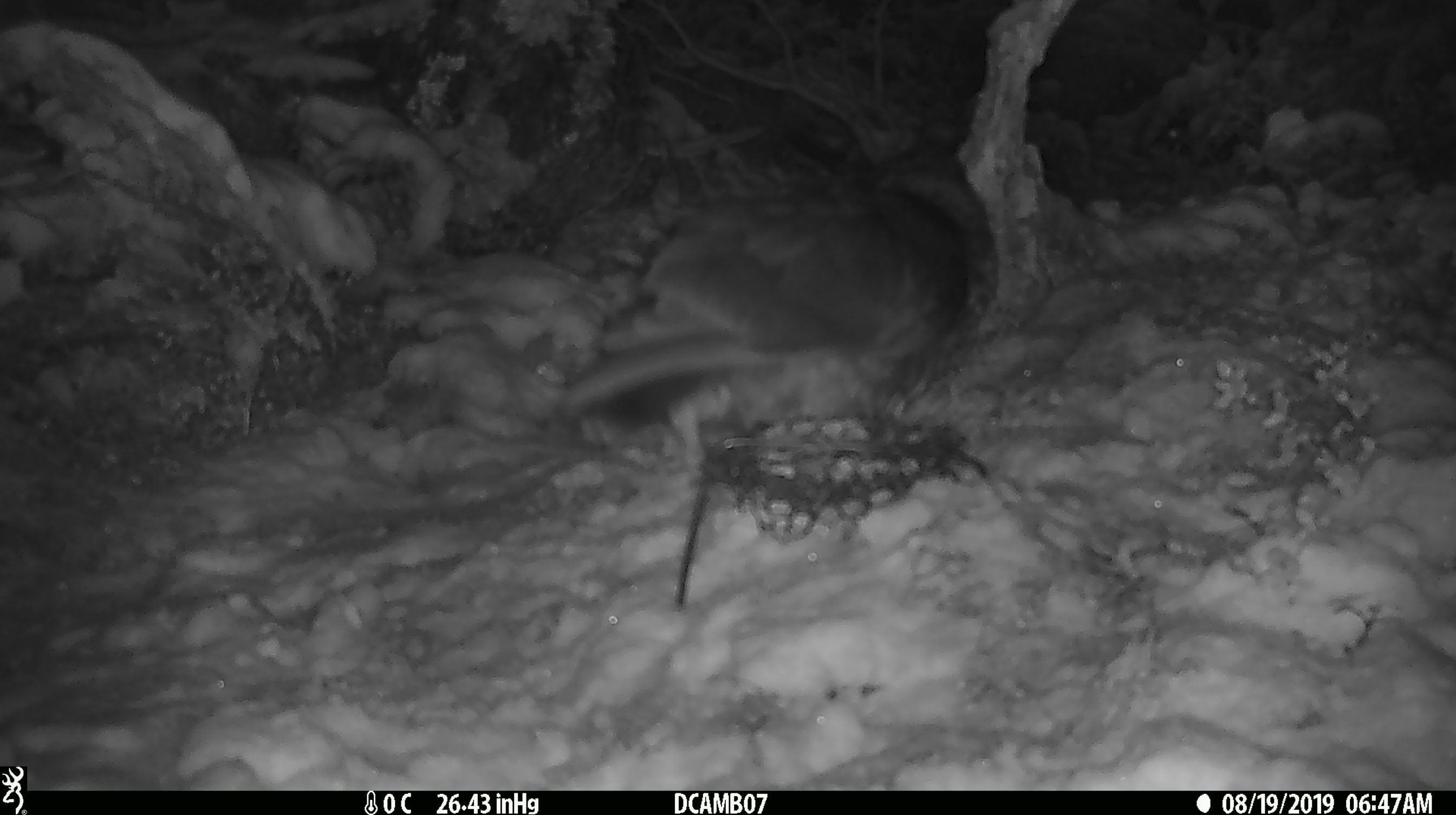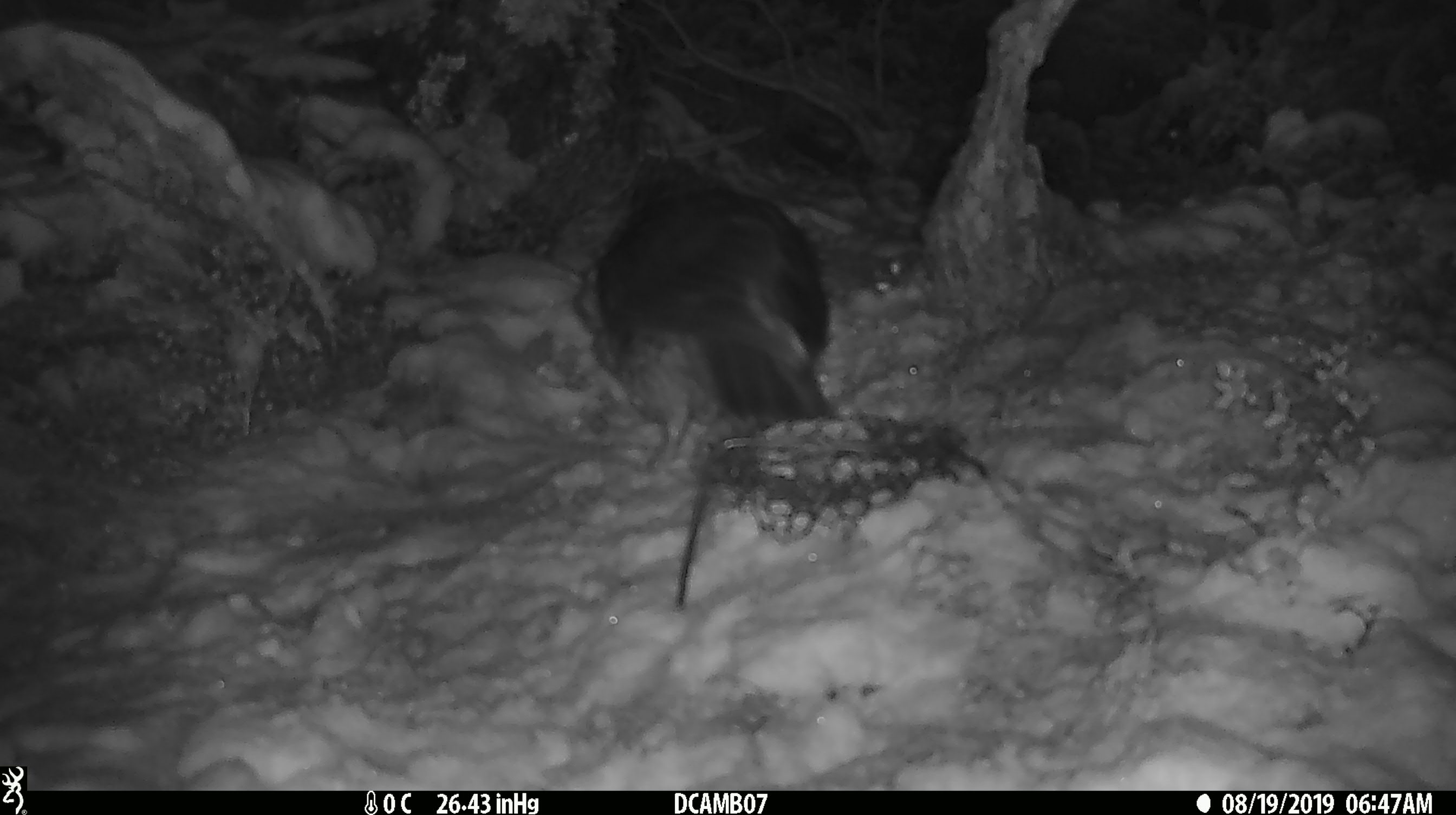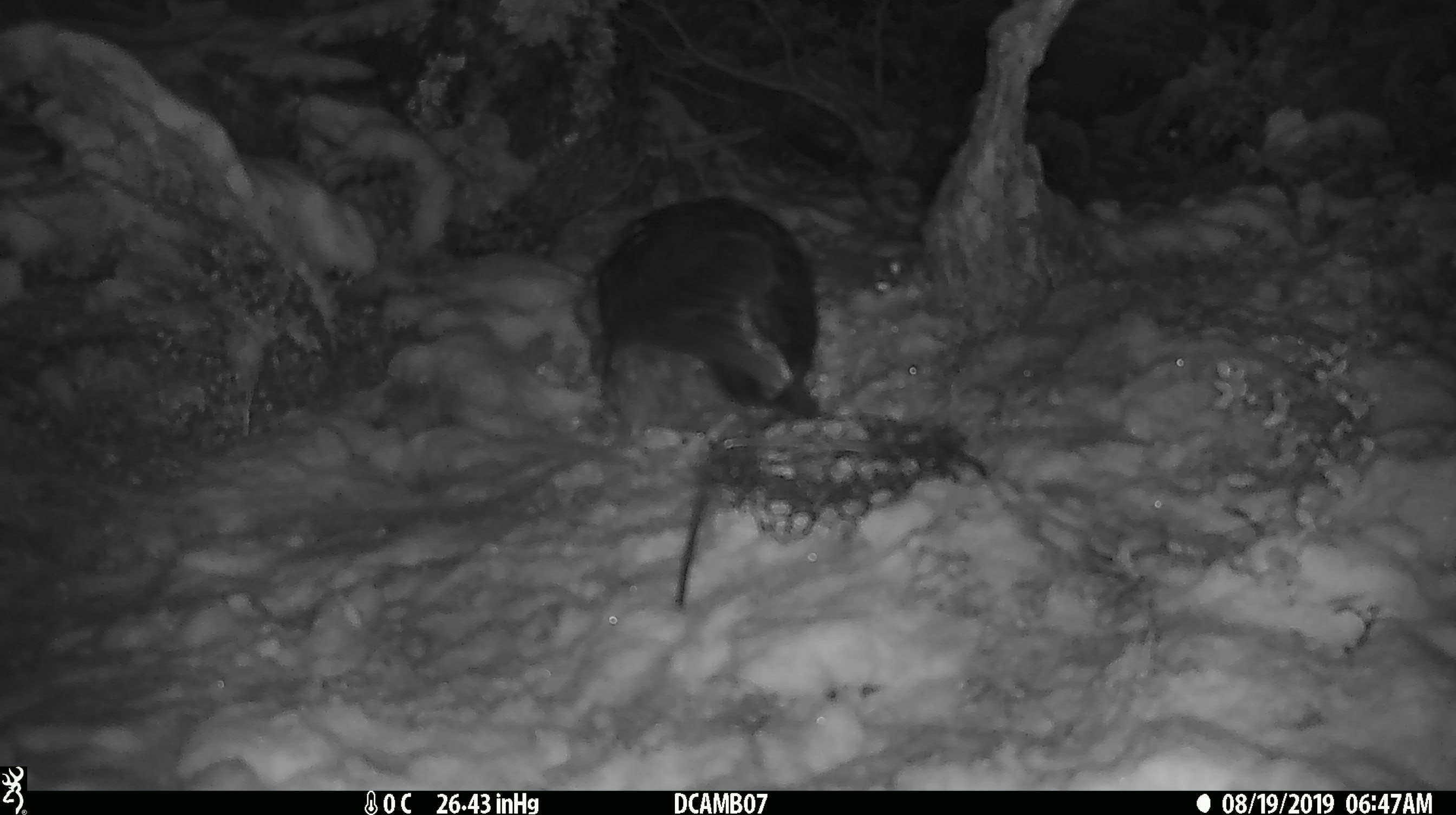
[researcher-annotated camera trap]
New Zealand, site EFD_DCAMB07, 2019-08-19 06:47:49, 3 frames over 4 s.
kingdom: Animalia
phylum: Chordata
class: Aves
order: Psittaciformes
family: Strigopidae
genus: Nestor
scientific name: Nestor notabilis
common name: kea